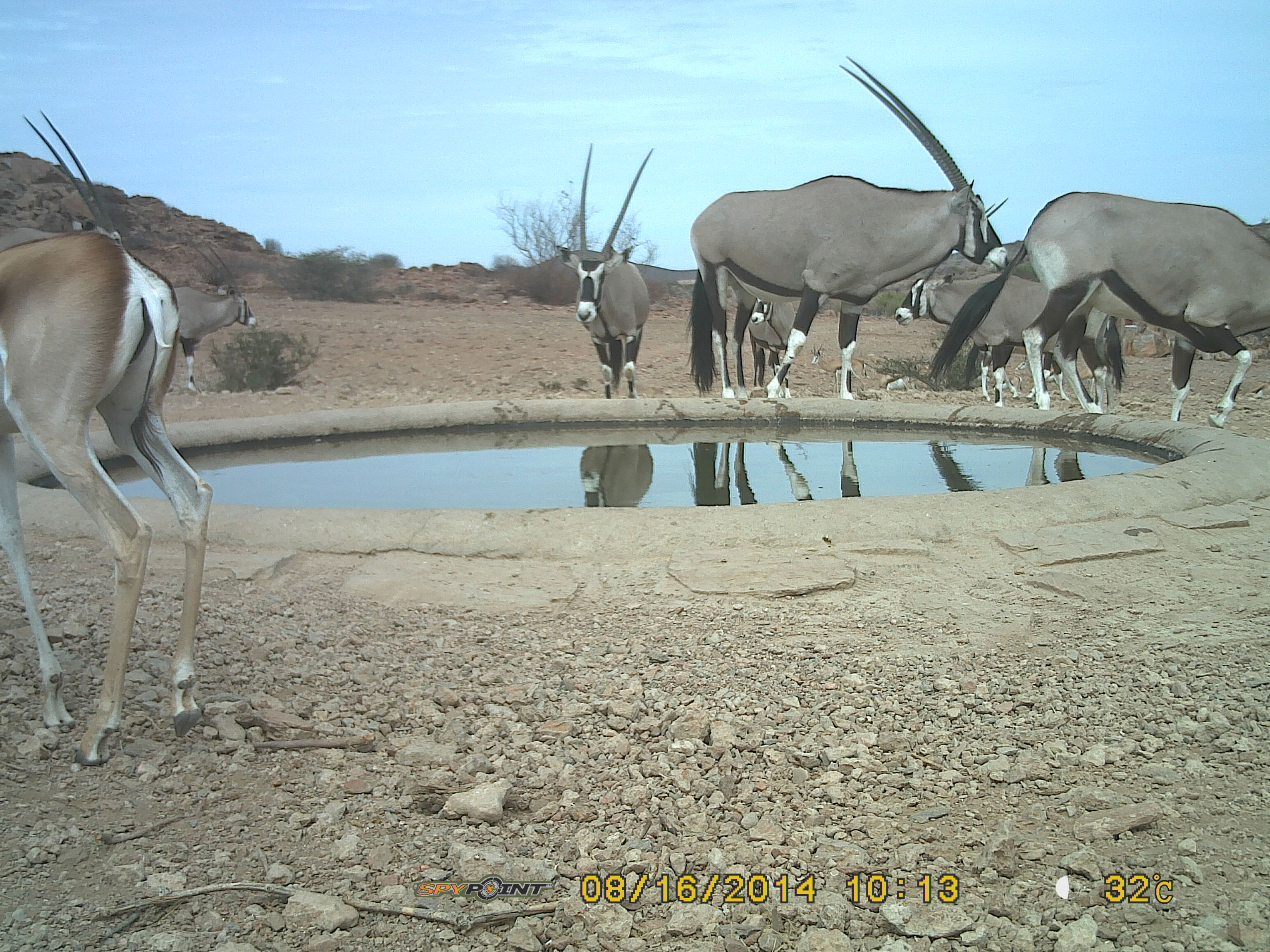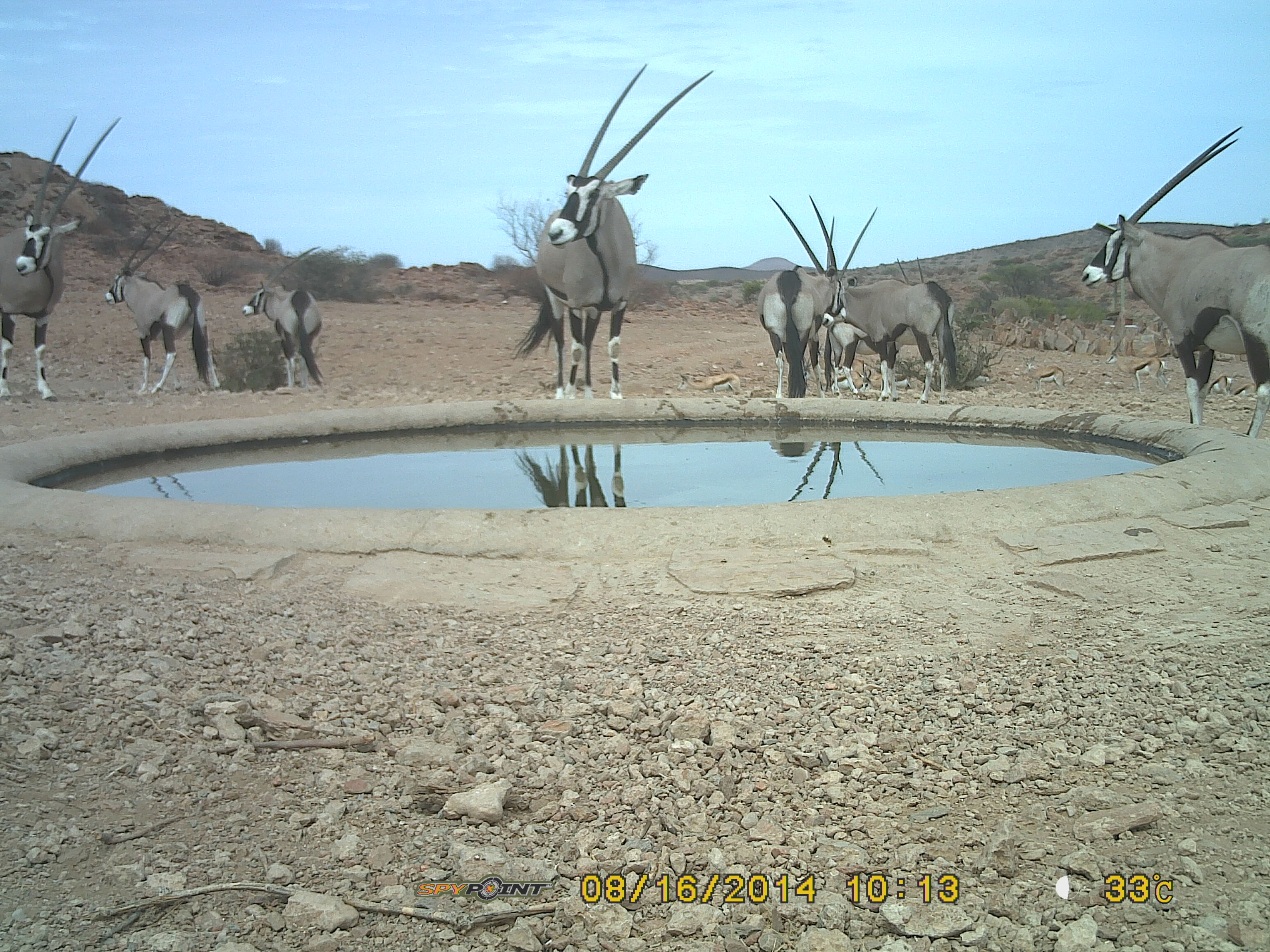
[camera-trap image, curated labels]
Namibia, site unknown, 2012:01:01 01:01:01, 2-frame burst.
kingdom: Animalia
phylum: Chordata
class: Mammalia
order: Artiodactyla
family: Bovidae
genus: Oryx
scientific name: Oryx gazella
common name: gemsbok